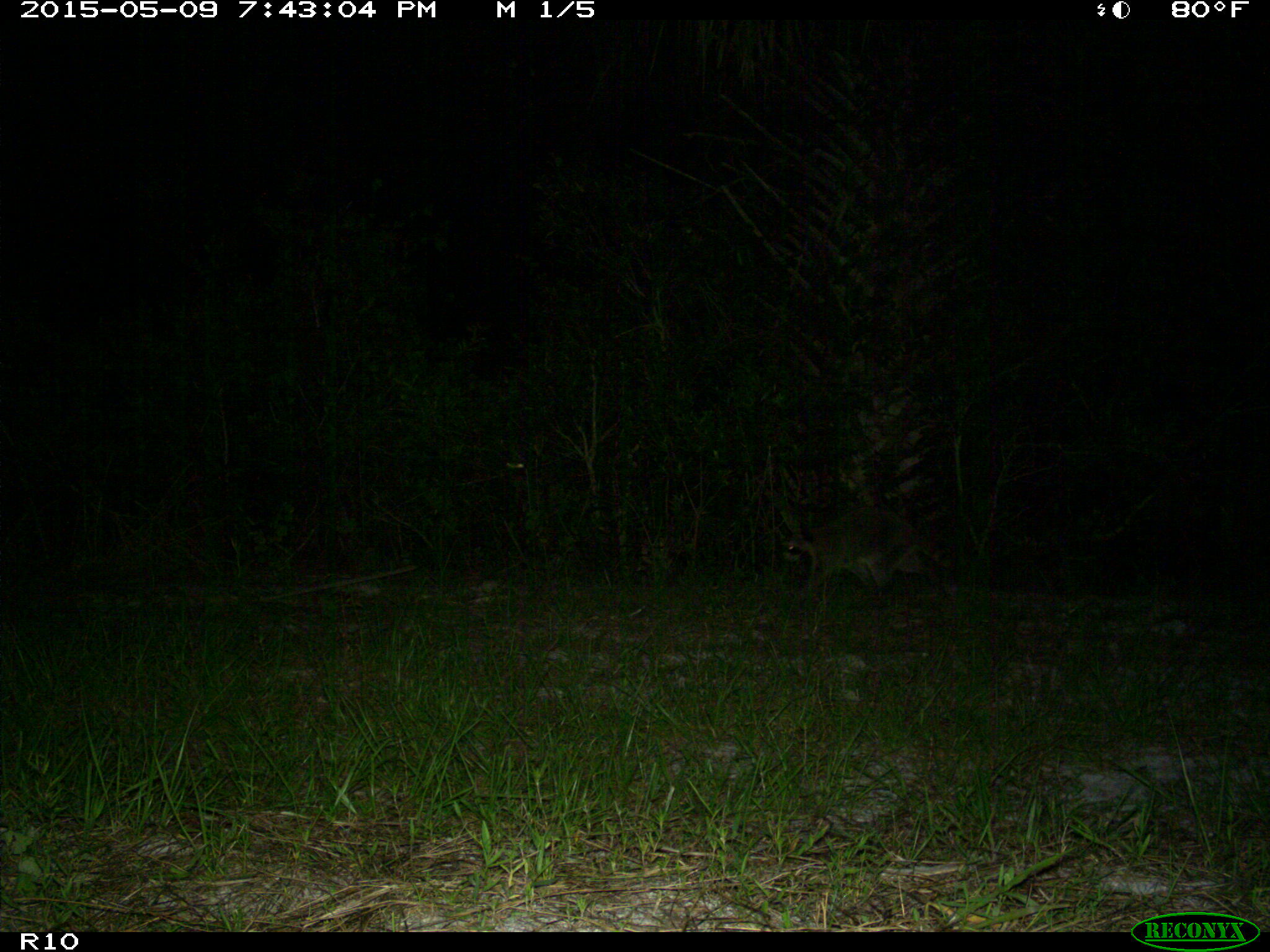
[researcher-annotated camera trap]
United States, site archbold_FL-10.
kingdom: Animalia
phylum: Chordata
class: Mammalia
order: Carnivora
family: Procyonidae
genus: Procyon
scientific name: Procyon lotor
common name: common raccoon